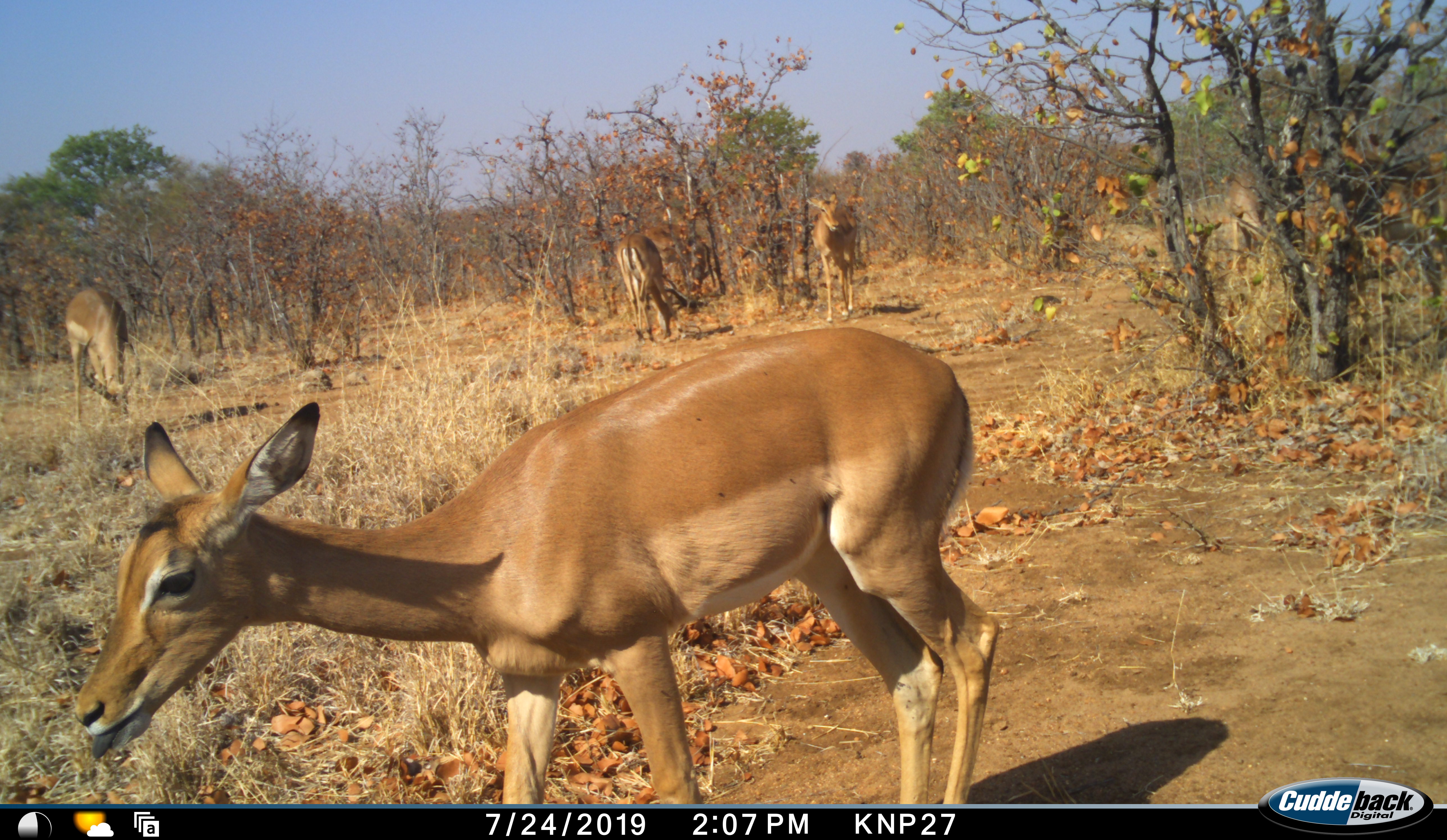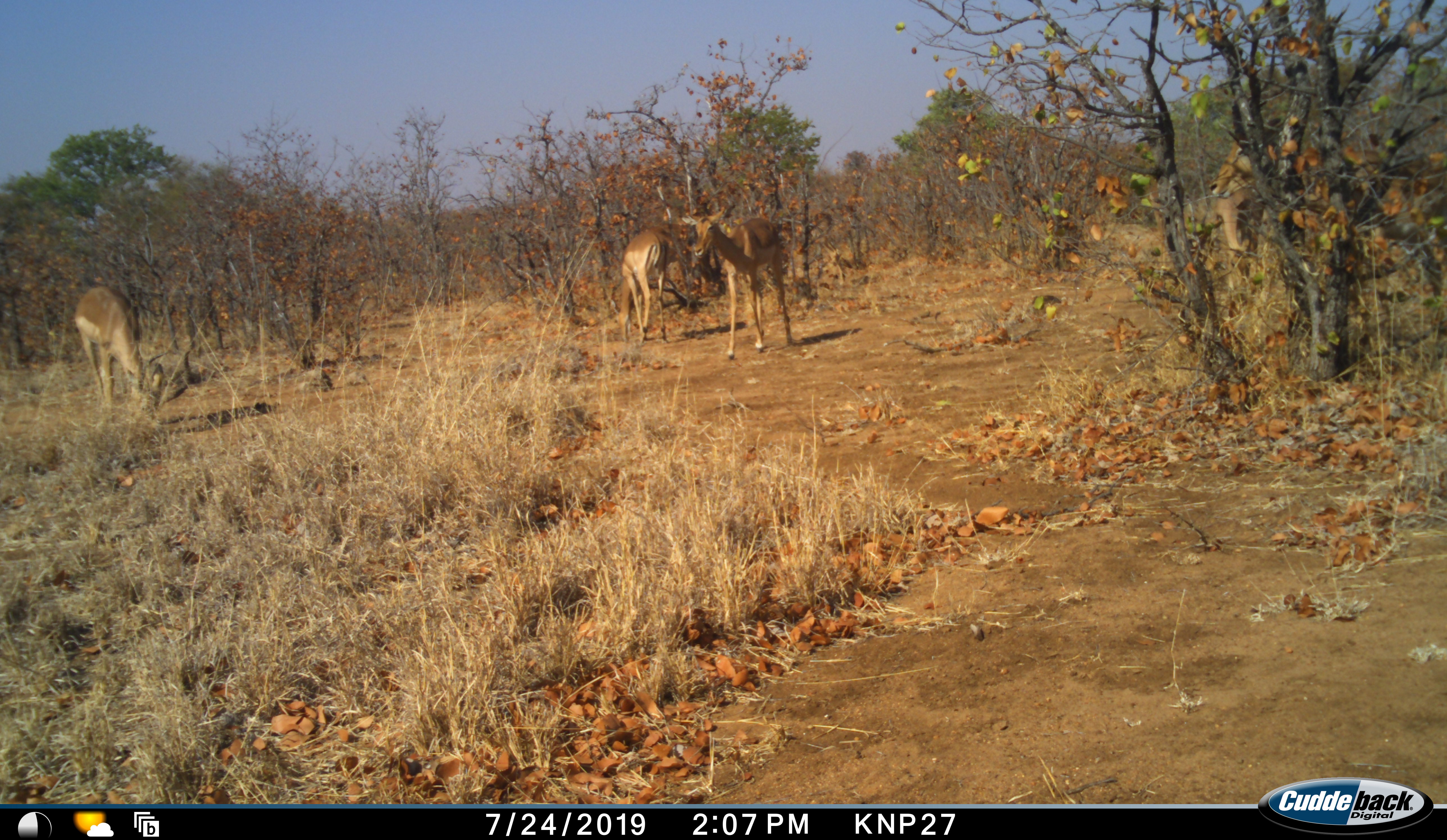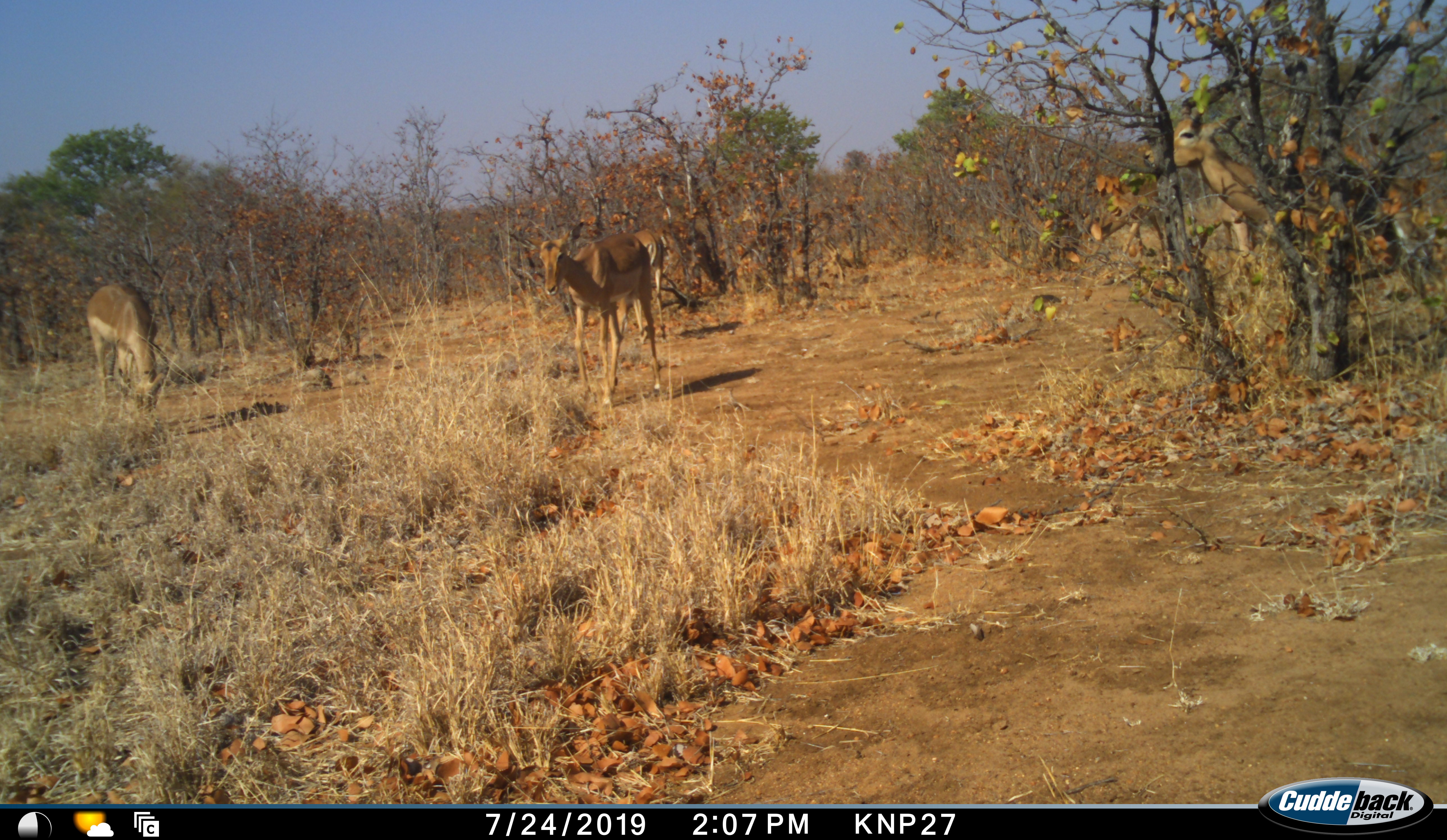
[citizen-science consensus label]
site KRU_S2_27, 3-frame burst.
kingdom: Animalia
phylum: Chordata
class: Mammalia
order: Artiodactyla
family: Bovidae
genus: Aepyceros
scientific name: Aepyceros melampus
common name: impala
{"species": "impala (Aepyceros melampus)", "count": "5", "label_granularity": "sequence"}